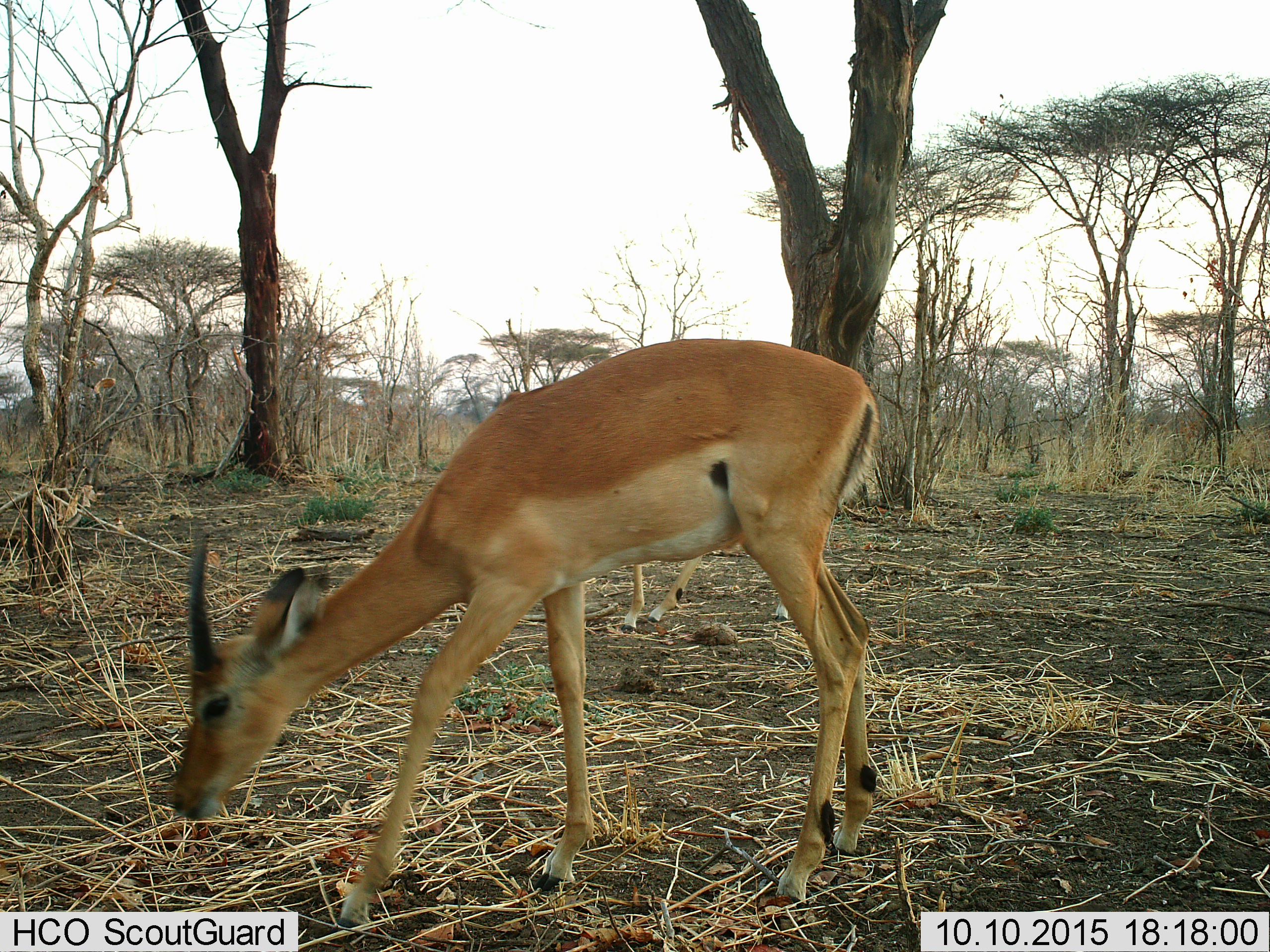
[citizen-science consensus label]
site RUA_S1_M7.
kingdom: Animalia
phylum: Chordata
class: Mammalia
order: Artiodactyla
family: Bovidae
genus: Aepyceros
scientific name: Aepyceros melampus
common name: impala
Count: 1.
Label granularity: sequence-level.